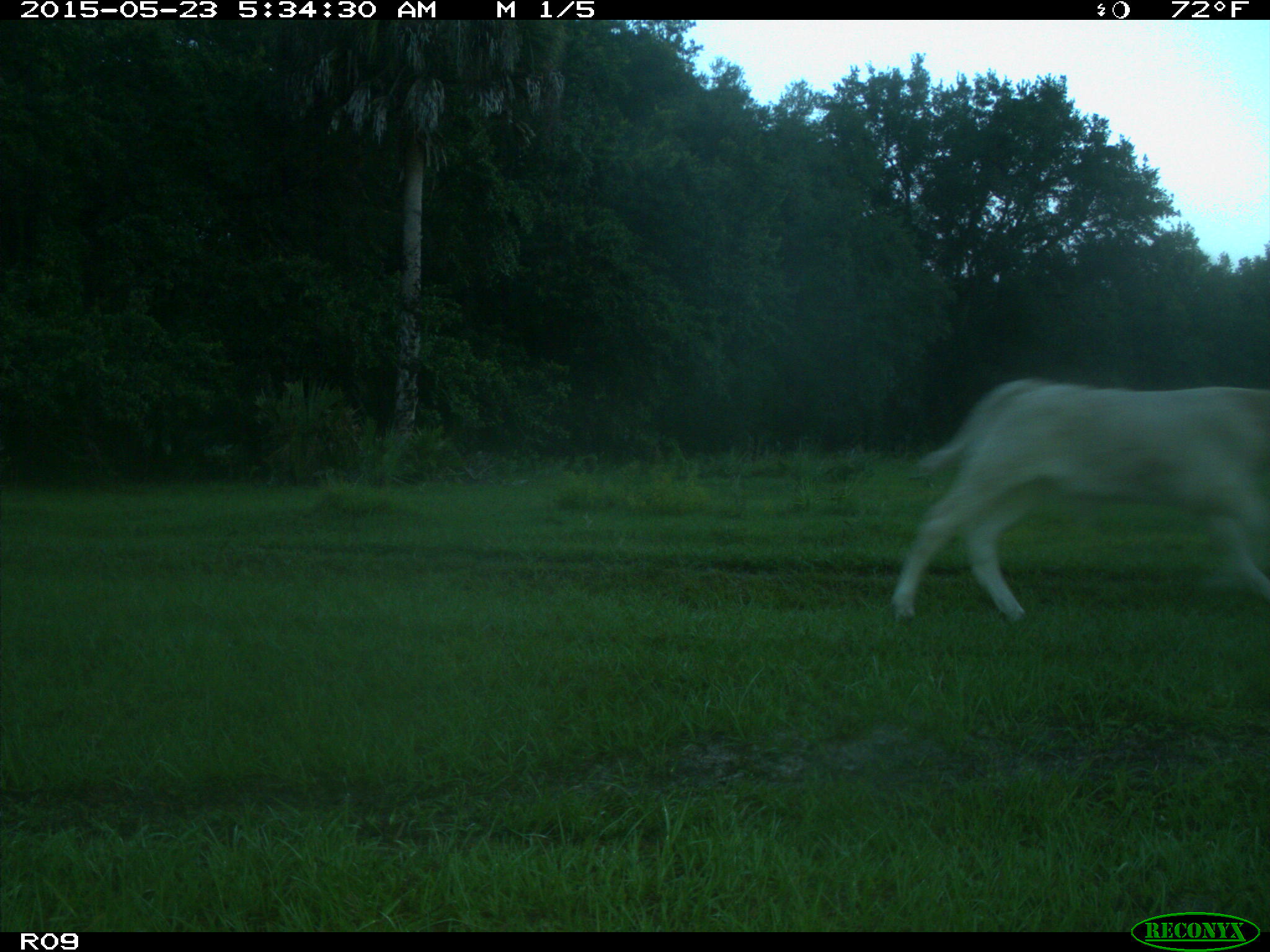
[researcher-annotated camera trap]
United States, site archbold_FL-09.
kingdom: Animalia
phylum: Chordata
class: Mammalia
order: Artiodactyla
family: Bovidae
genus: Bos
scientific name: Bos taurus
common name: domestic cow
Bos taurus (domestic cow).